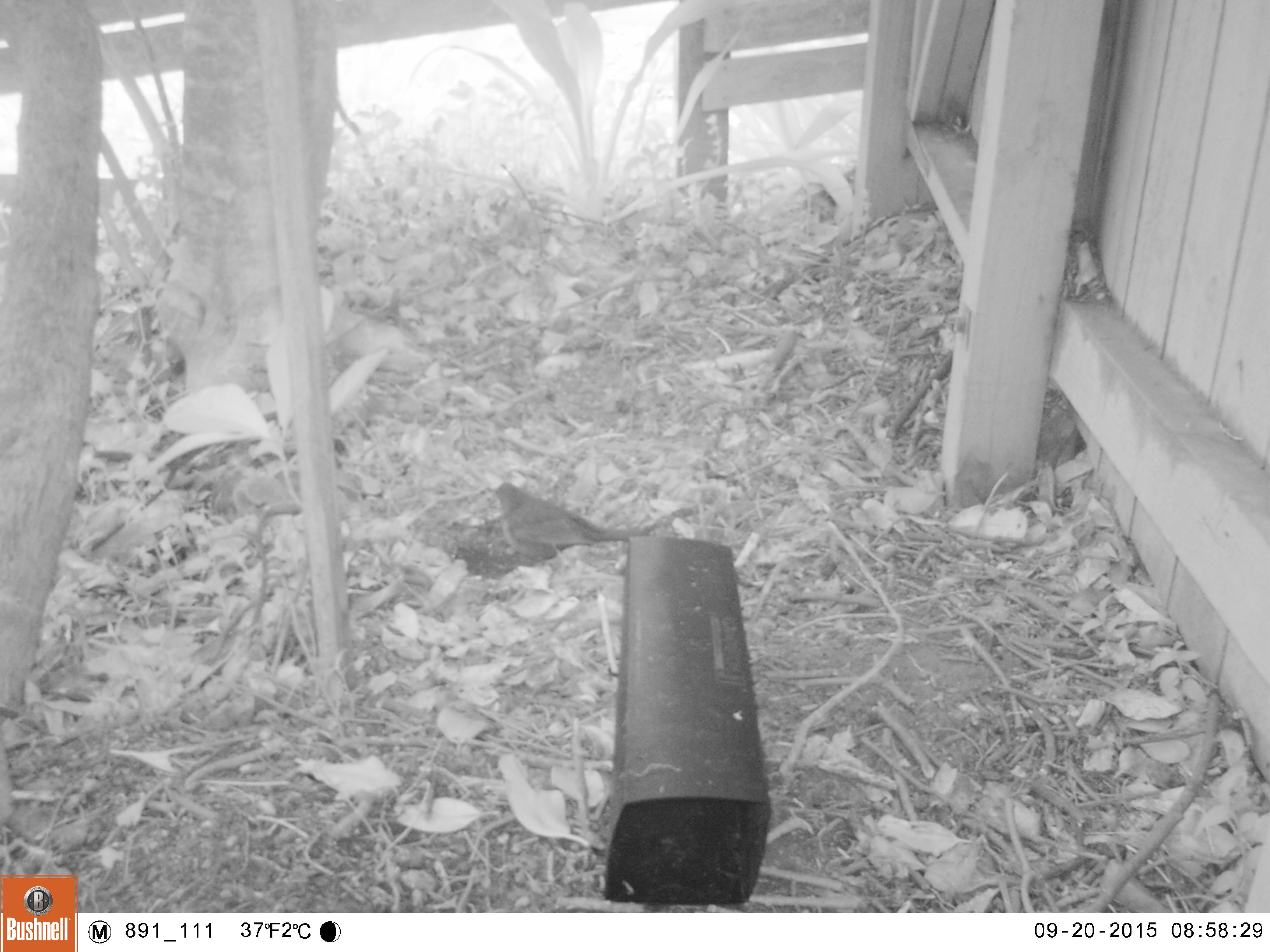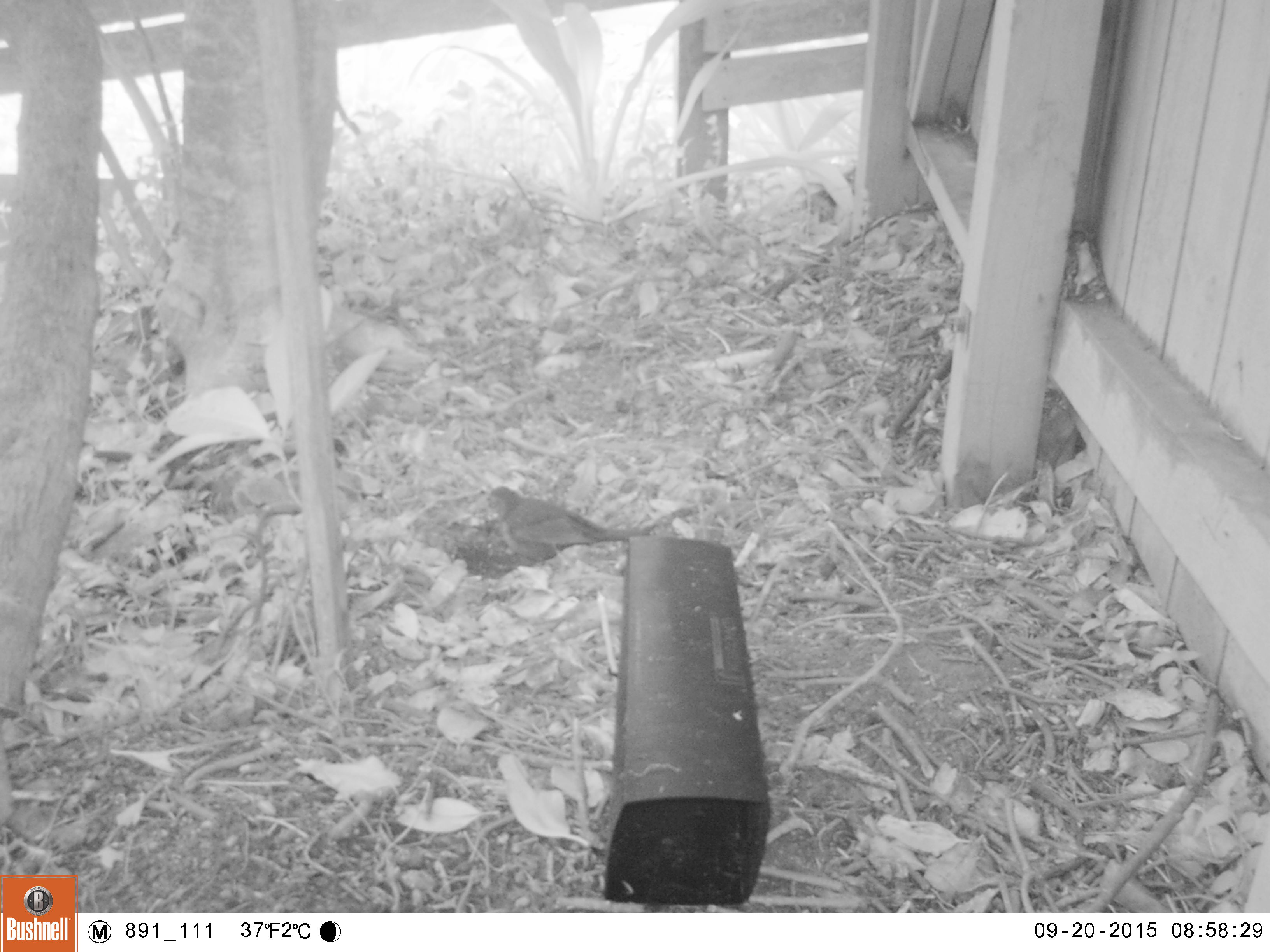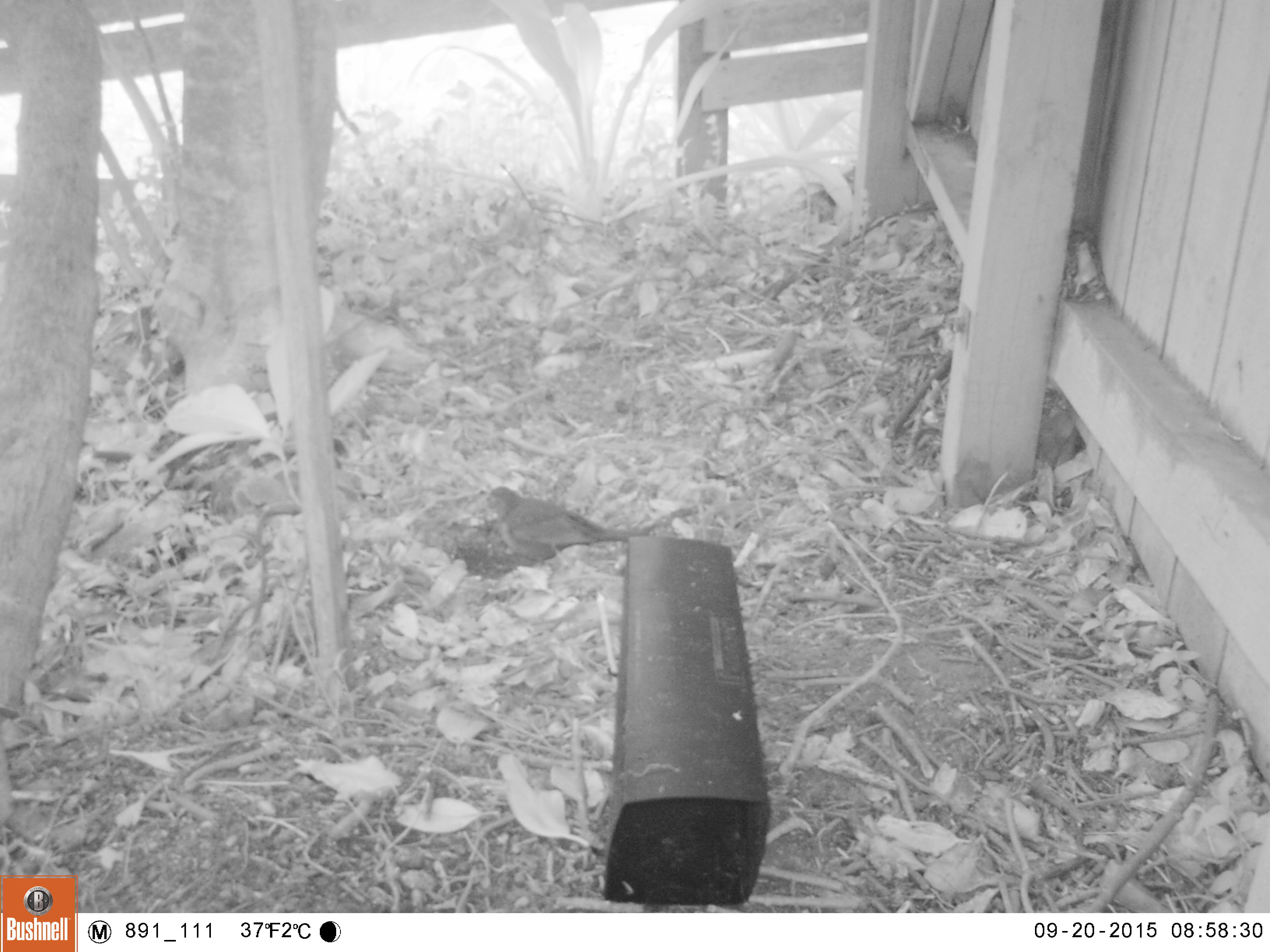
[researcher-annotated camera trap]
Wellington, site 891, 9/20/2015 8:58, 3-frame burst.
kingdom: Animalia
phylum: Chordata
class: Aves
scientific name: Aves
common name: bird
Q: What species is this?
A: Bird (Aves).